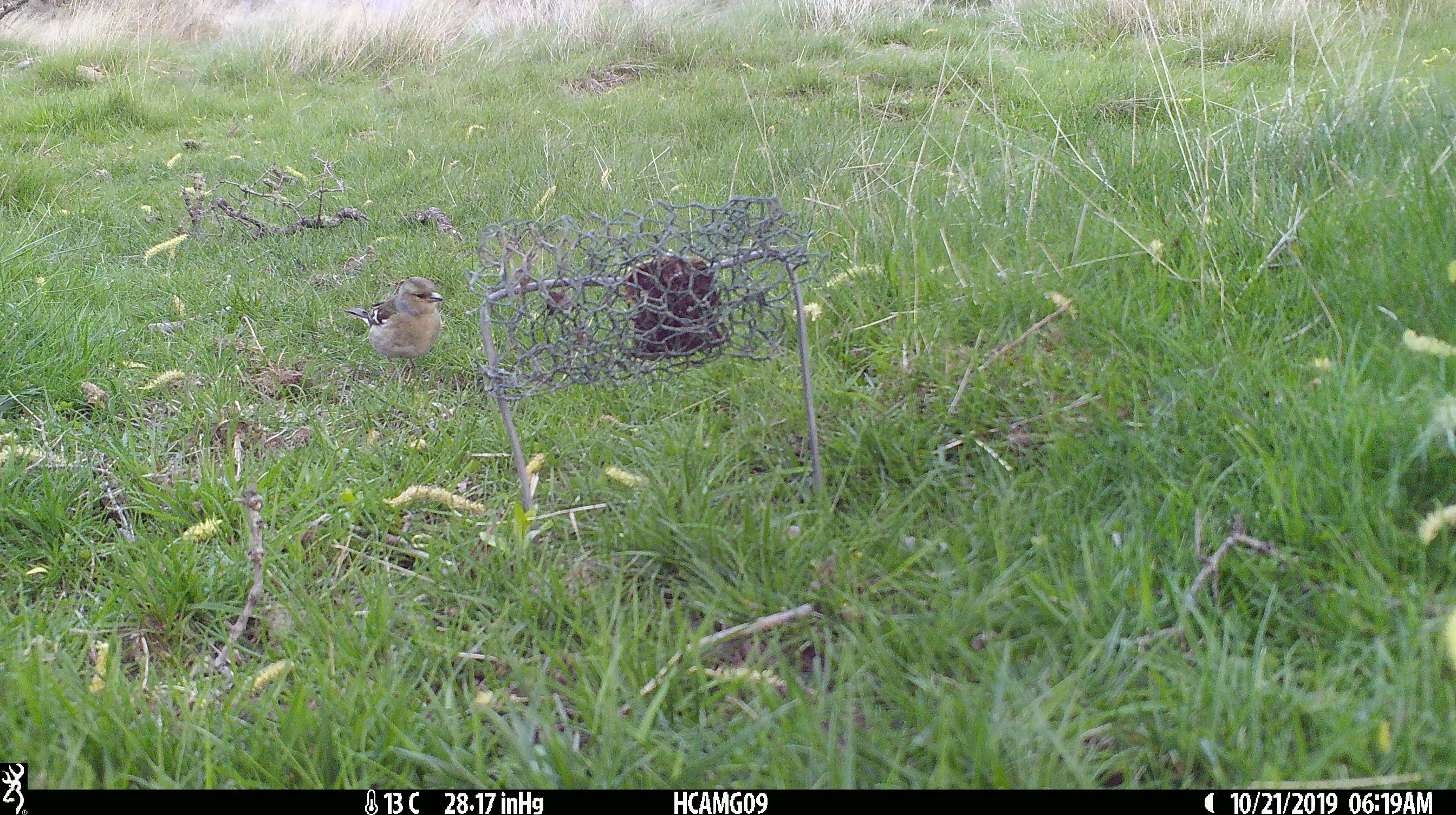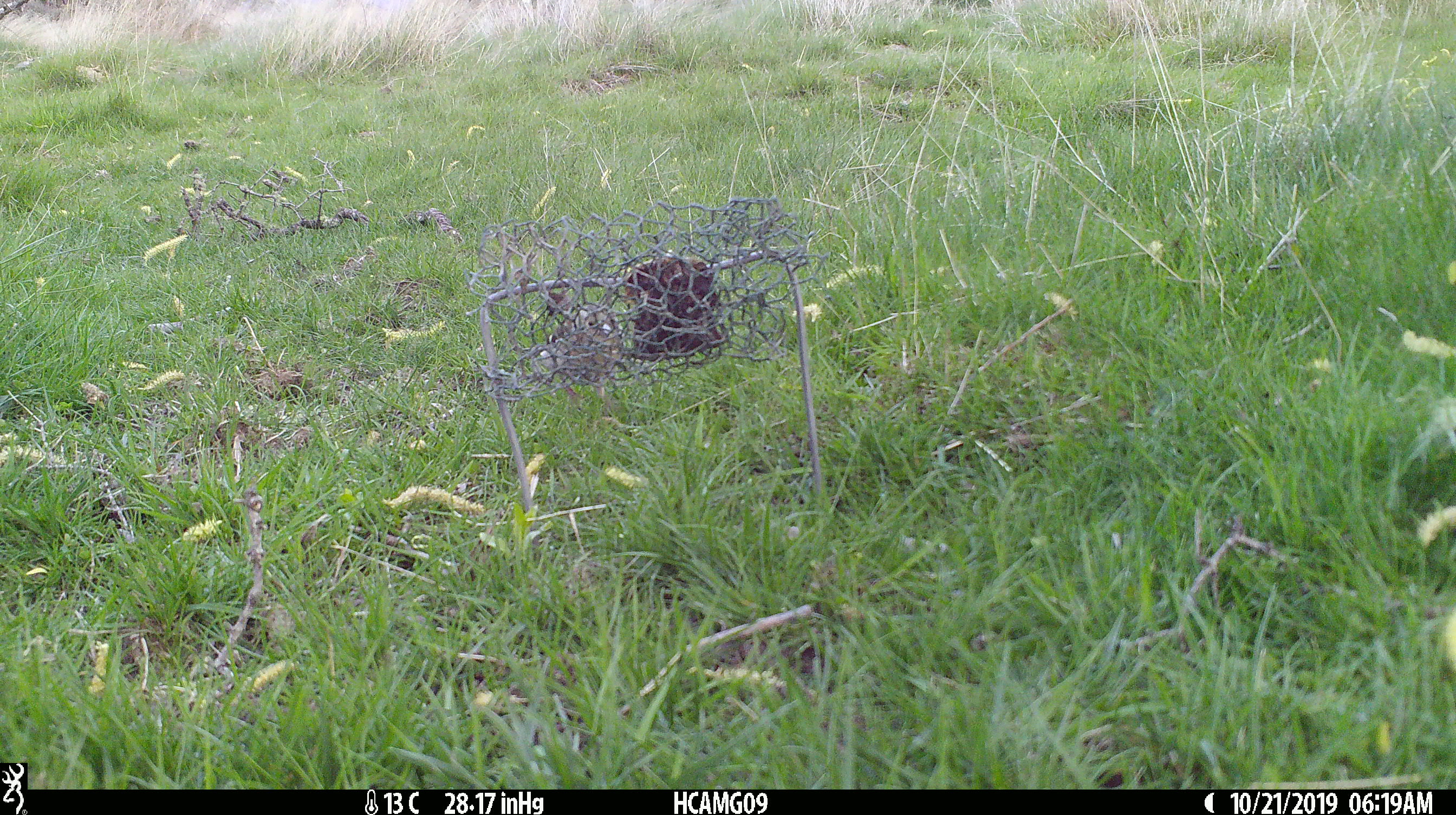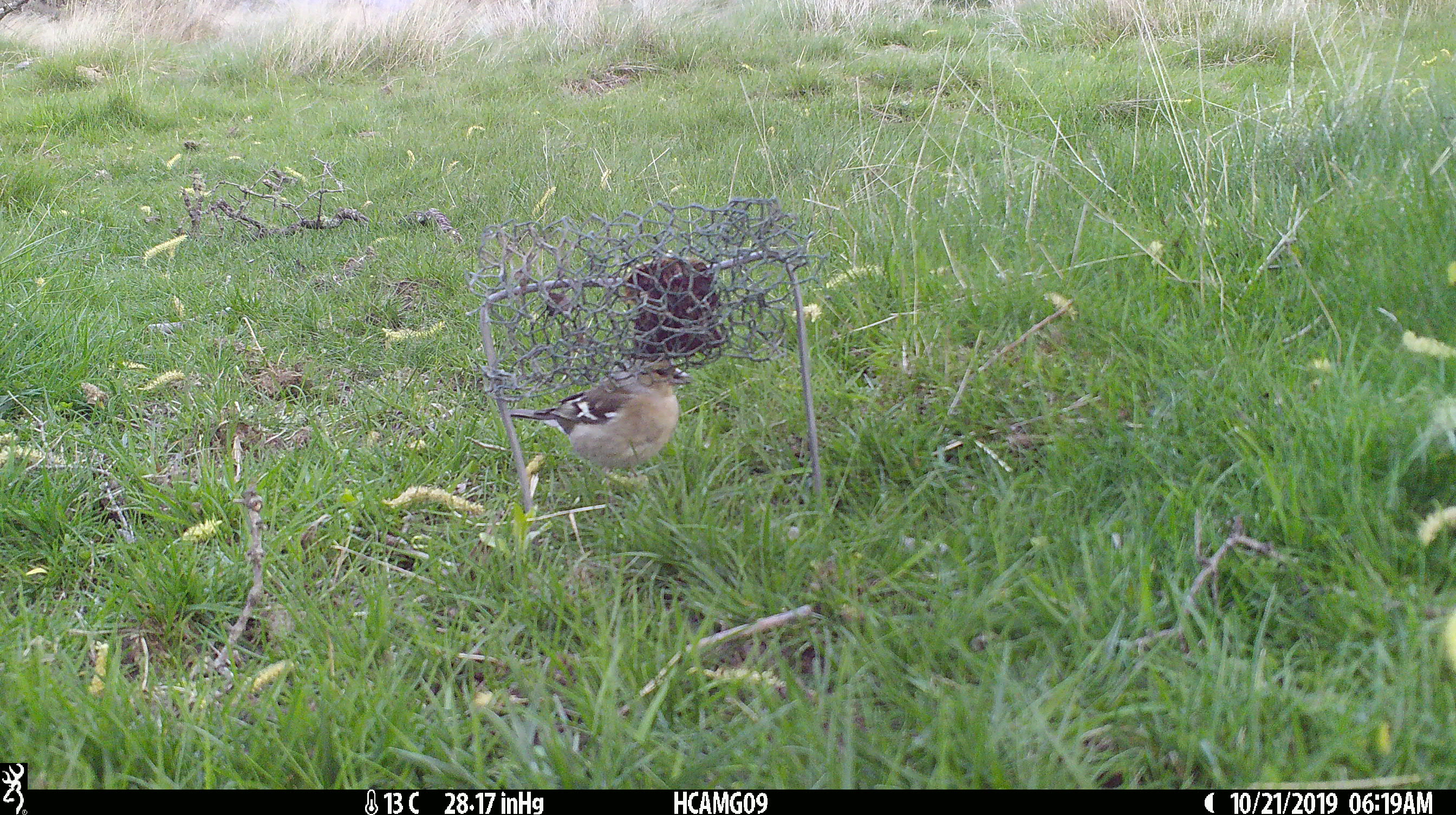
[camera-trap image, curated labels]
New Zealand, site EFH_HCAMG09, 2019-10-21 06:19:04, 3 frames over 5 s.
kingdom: Animalia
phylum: Chordata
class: Aves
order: Passeriformes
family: Fringillidae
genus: Fringilla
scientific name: Fringilla coelebs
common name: common chaffinch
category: chaffinch